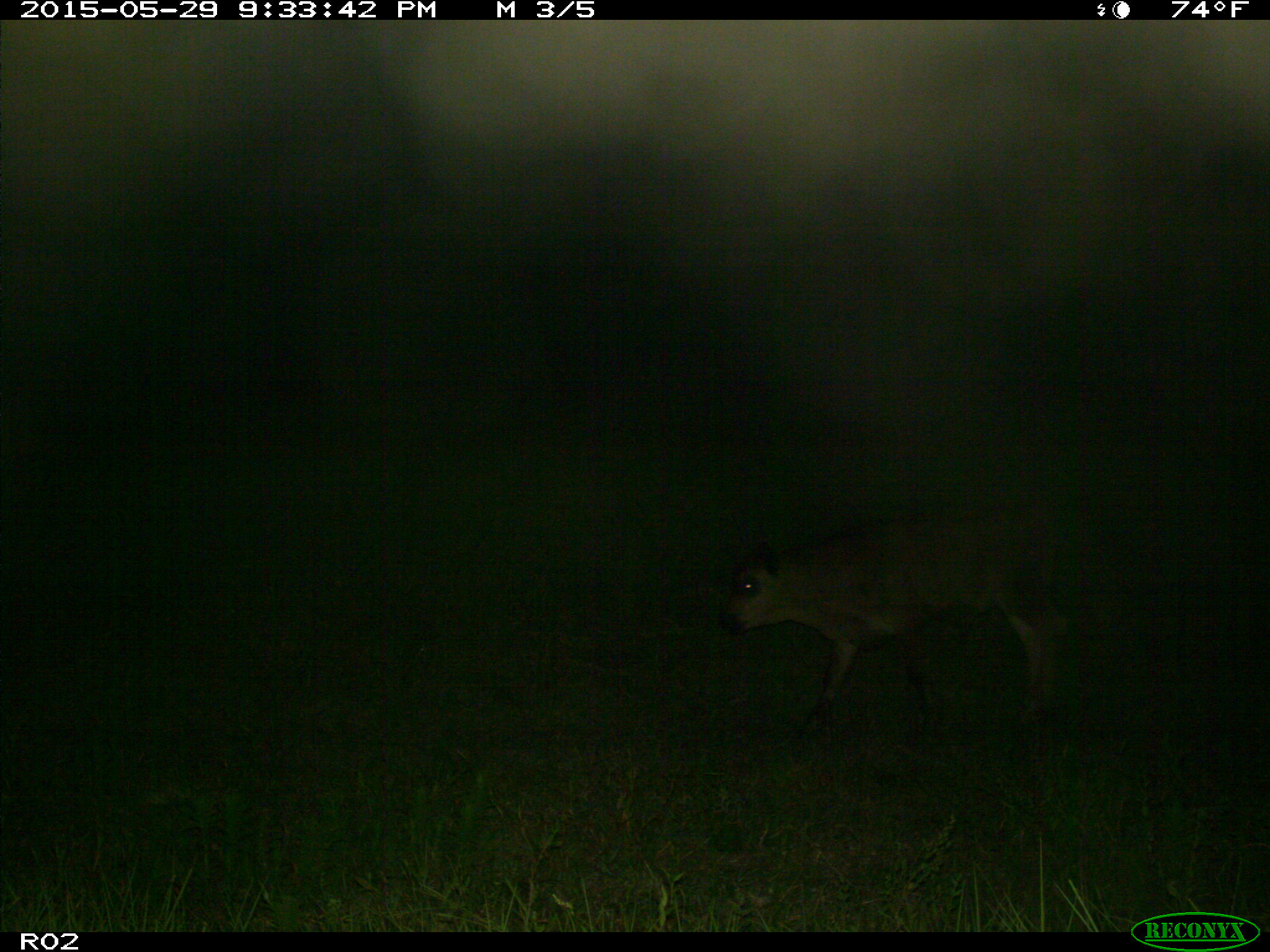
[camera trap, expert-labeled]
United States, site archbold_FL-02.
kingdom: Animalia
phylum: Chordata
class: Mammalia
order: Artiodactyla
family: Bovidae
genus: Bos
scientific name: Bos taurus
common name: domestic cow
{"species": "Bos taurus (domestic cow)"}